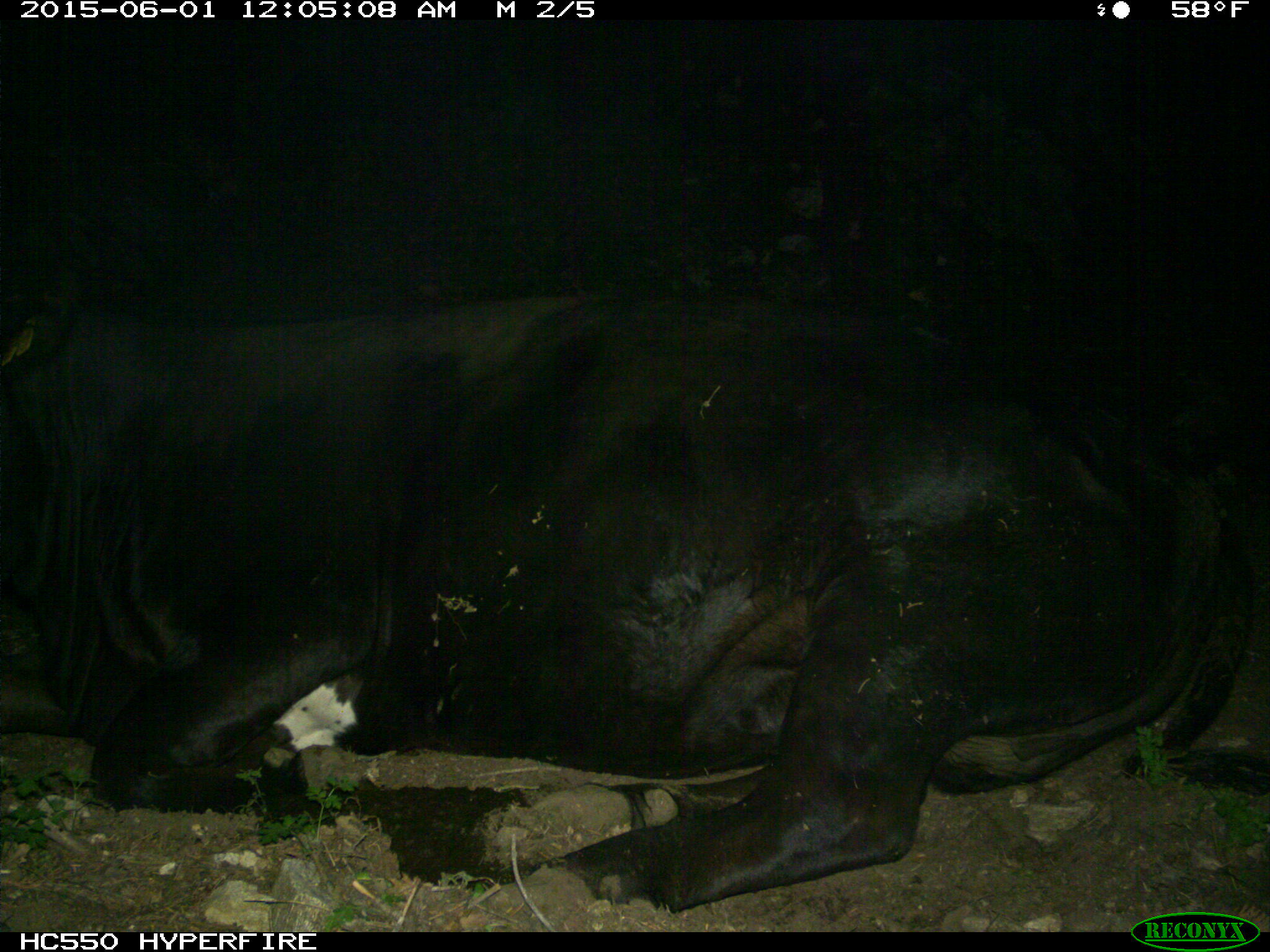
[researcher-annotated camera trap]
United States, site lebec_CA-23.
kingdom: Animalia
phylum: Chordata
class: Mammalia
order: Artiodactyla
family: Bovidae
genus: Bos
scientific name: Bos taurus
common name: domestic cow